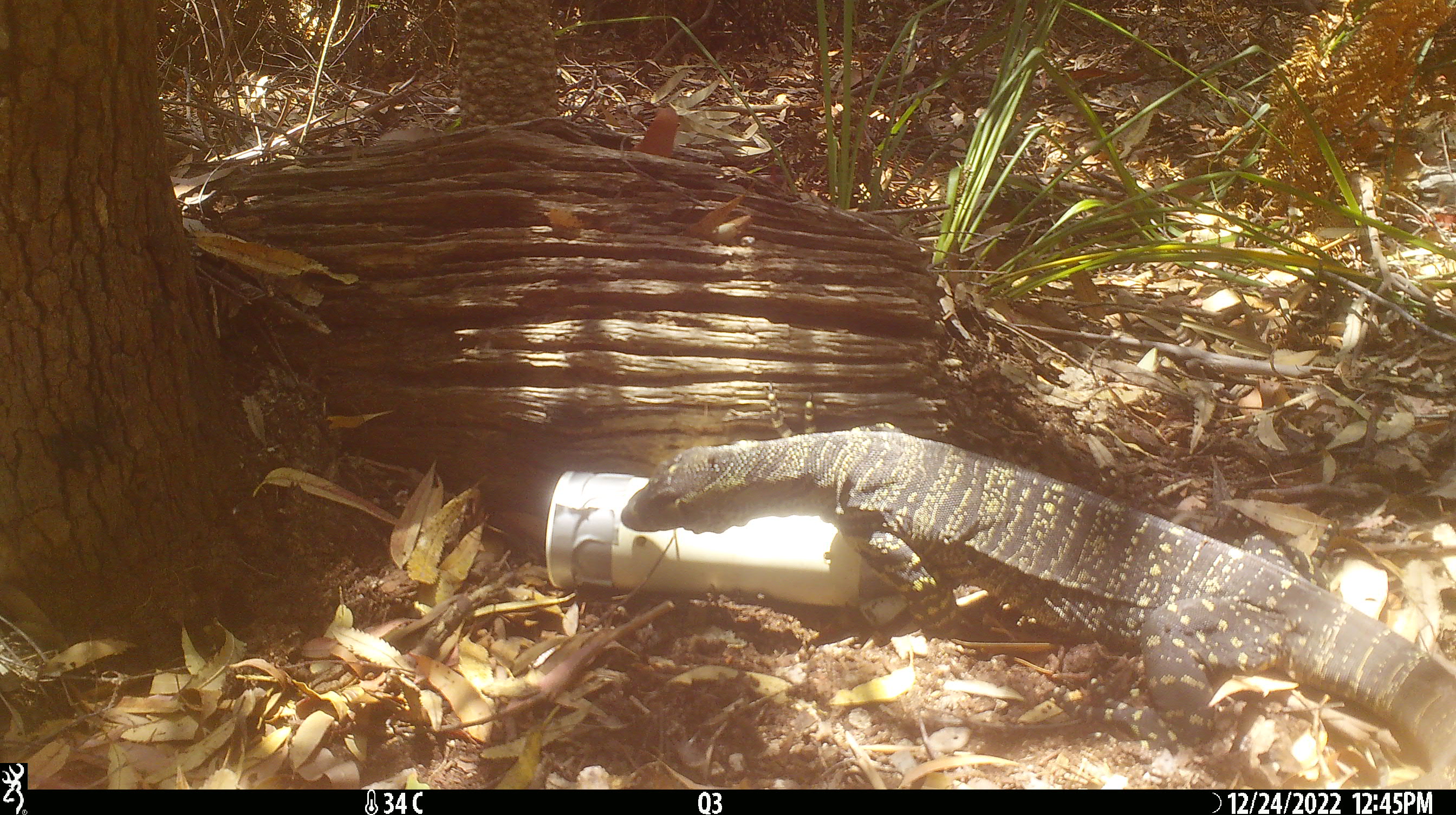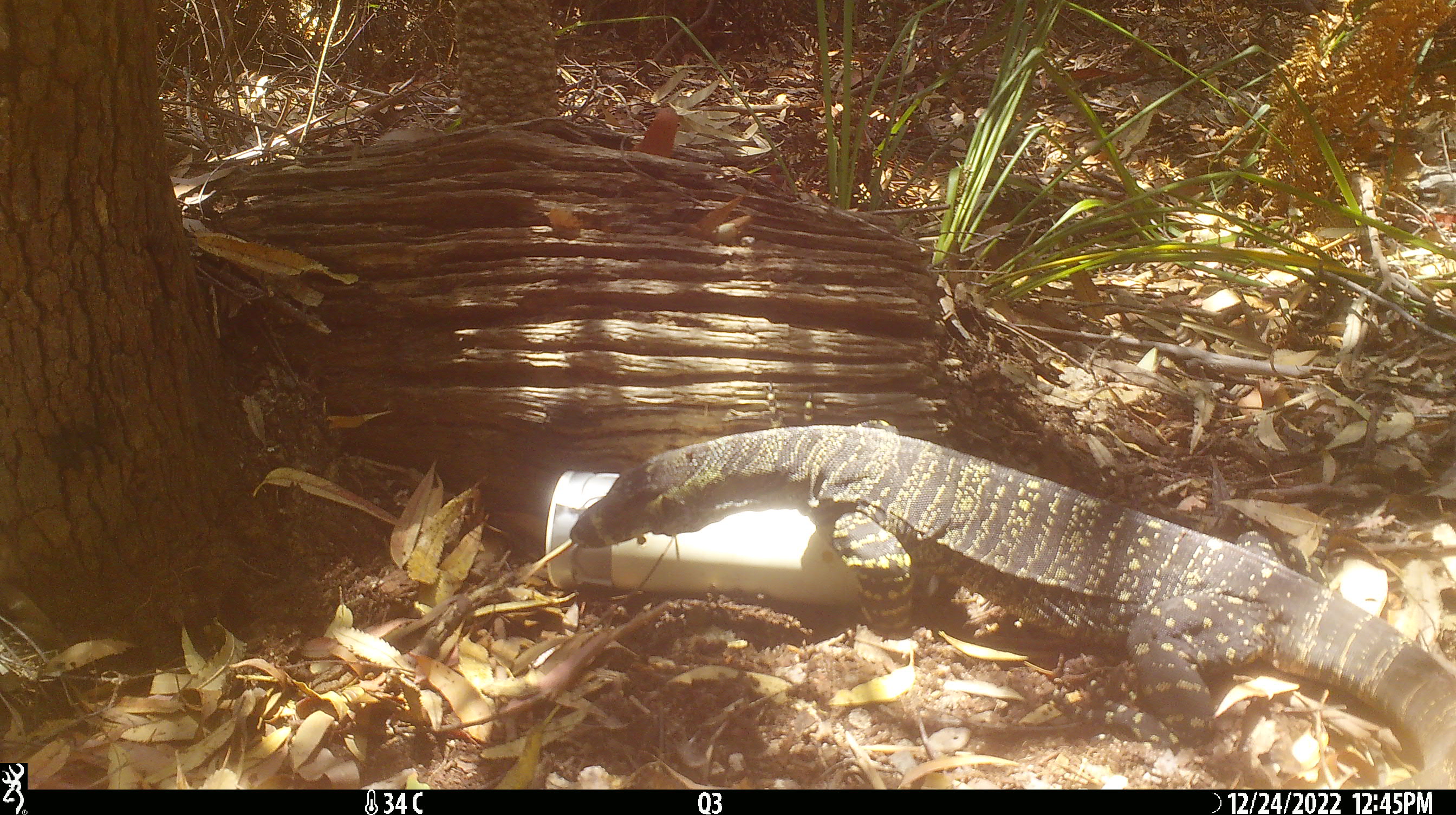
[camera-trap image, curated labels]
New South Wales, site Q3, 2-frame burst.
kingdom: Animalia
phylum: Chordata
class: Reptilia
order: Squamata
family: Varanidae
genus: Varanus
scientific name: Varanus varius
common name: lace monitor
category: goanna